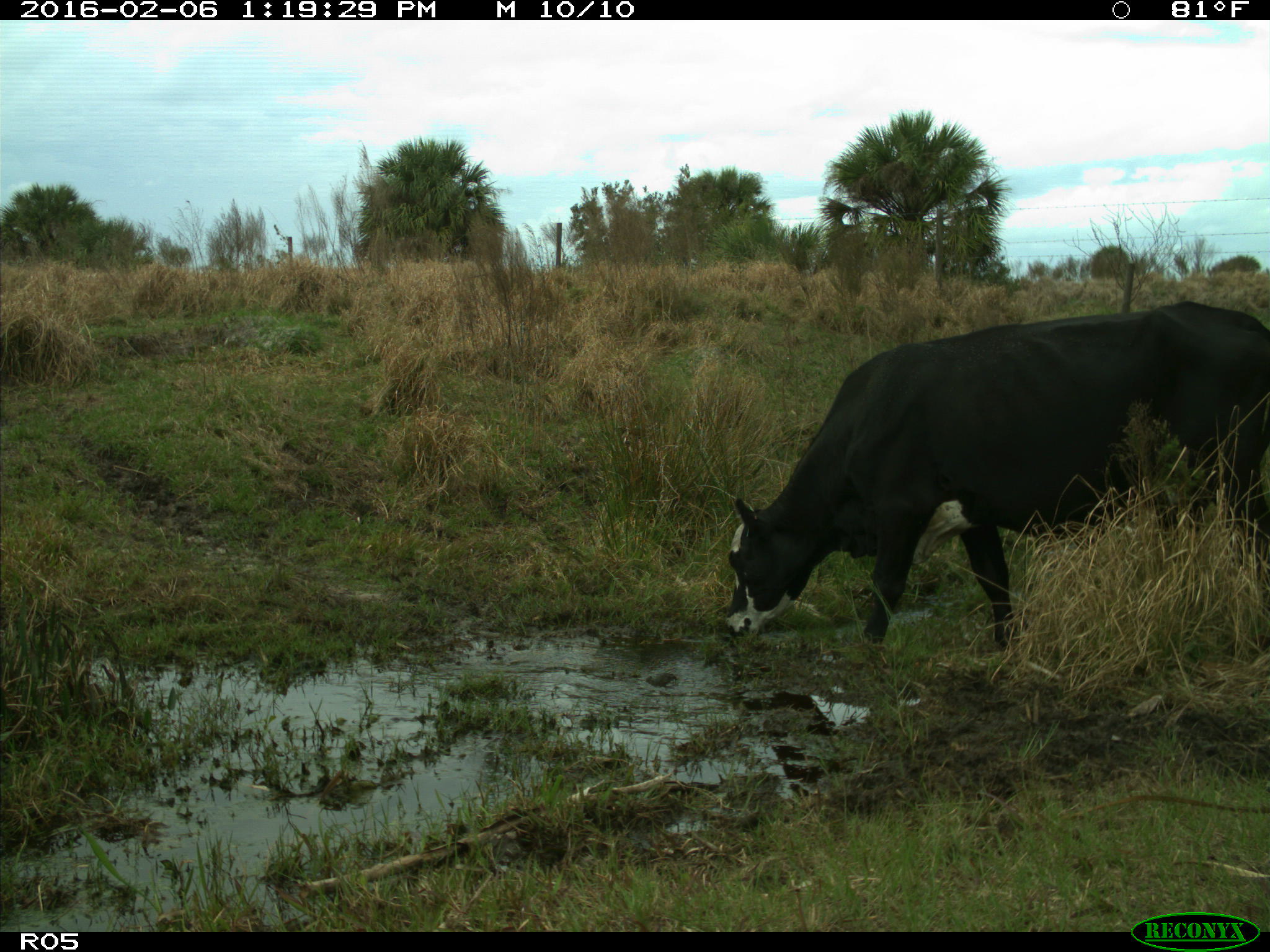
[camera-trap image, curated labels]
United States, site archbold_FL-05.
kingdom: Animalia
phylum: Chordata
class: Mammalia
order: Artiodactyla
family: Bovidae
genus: Bos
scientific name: Bos taurus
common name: domestic cow